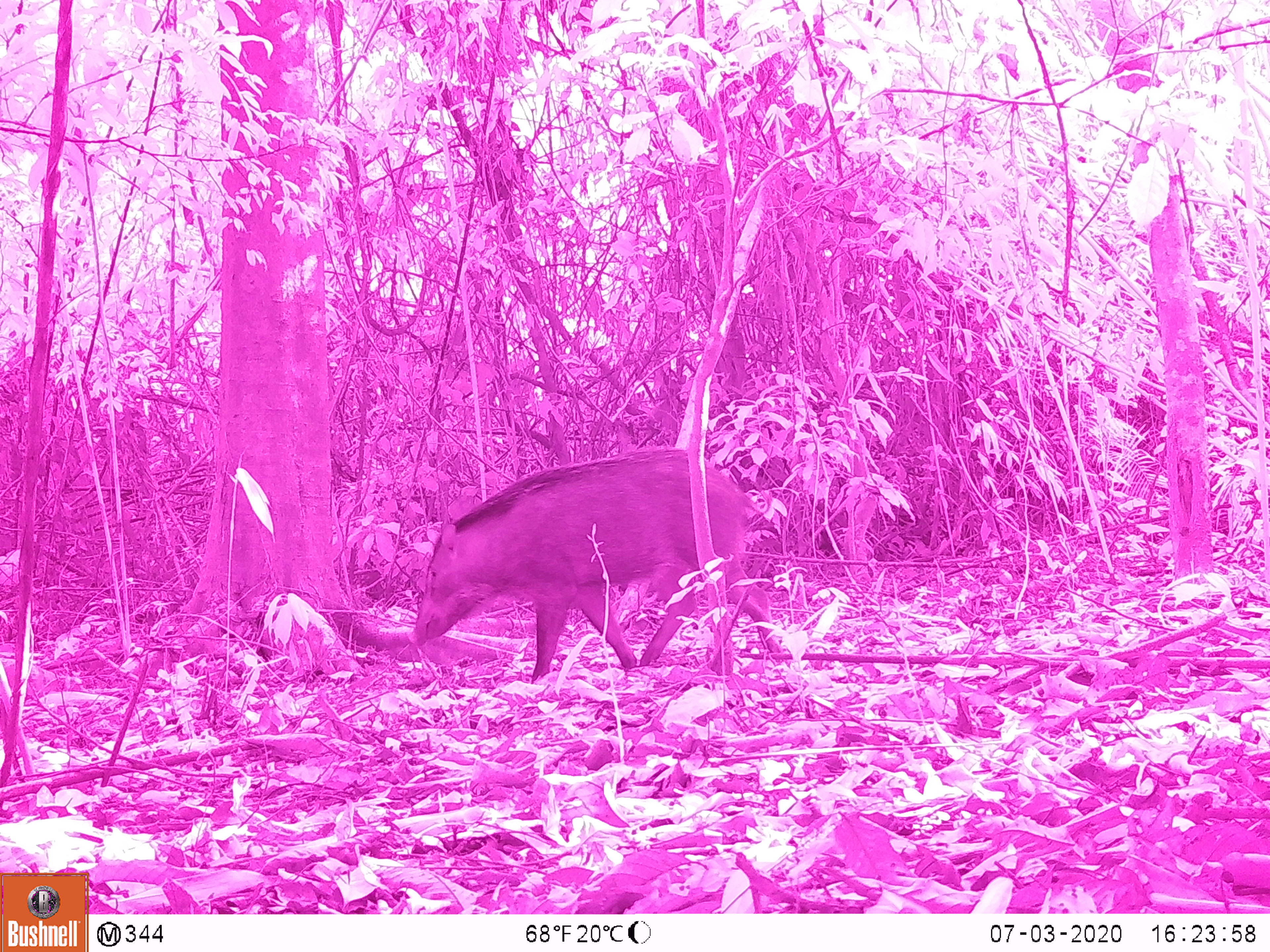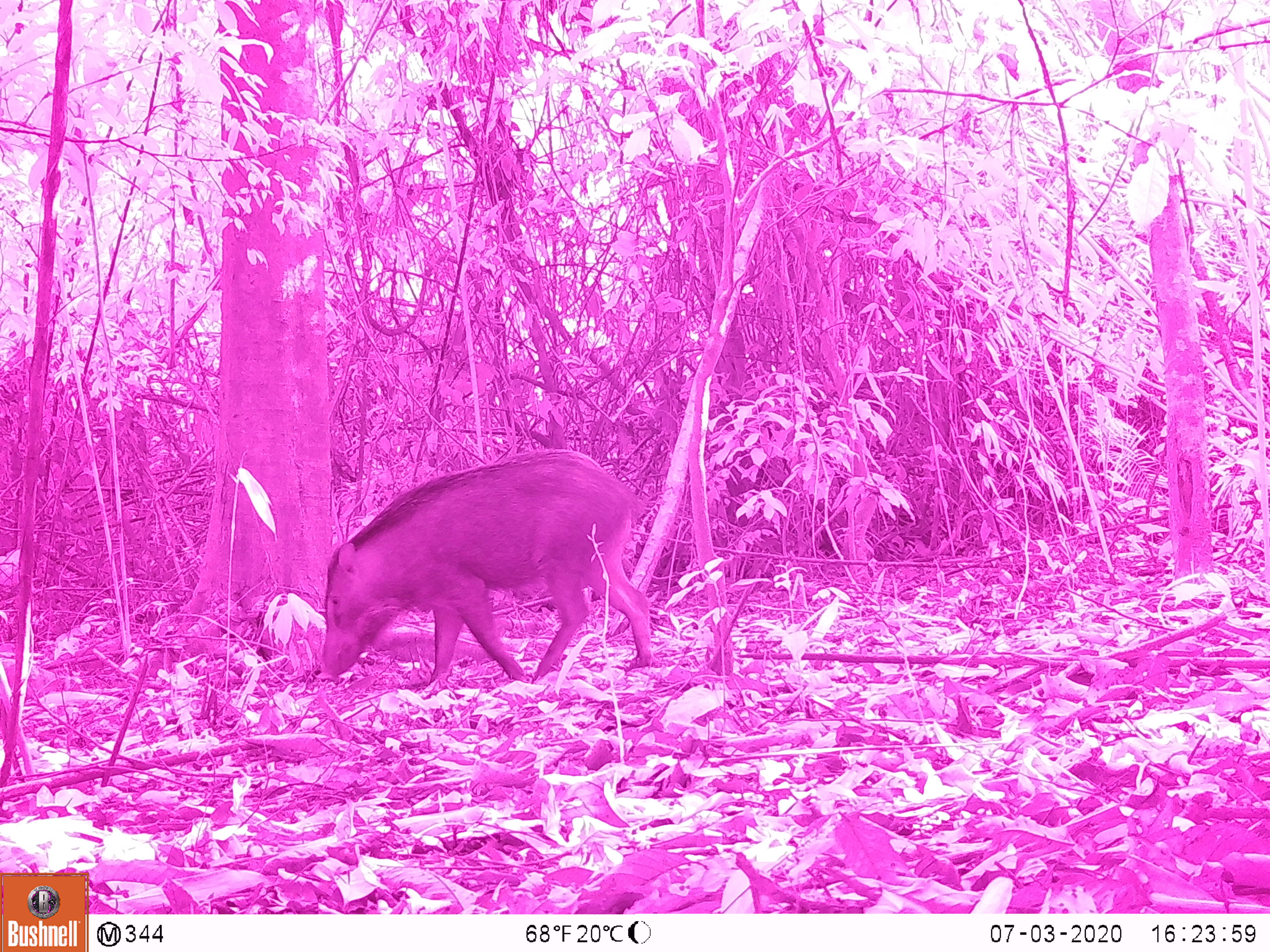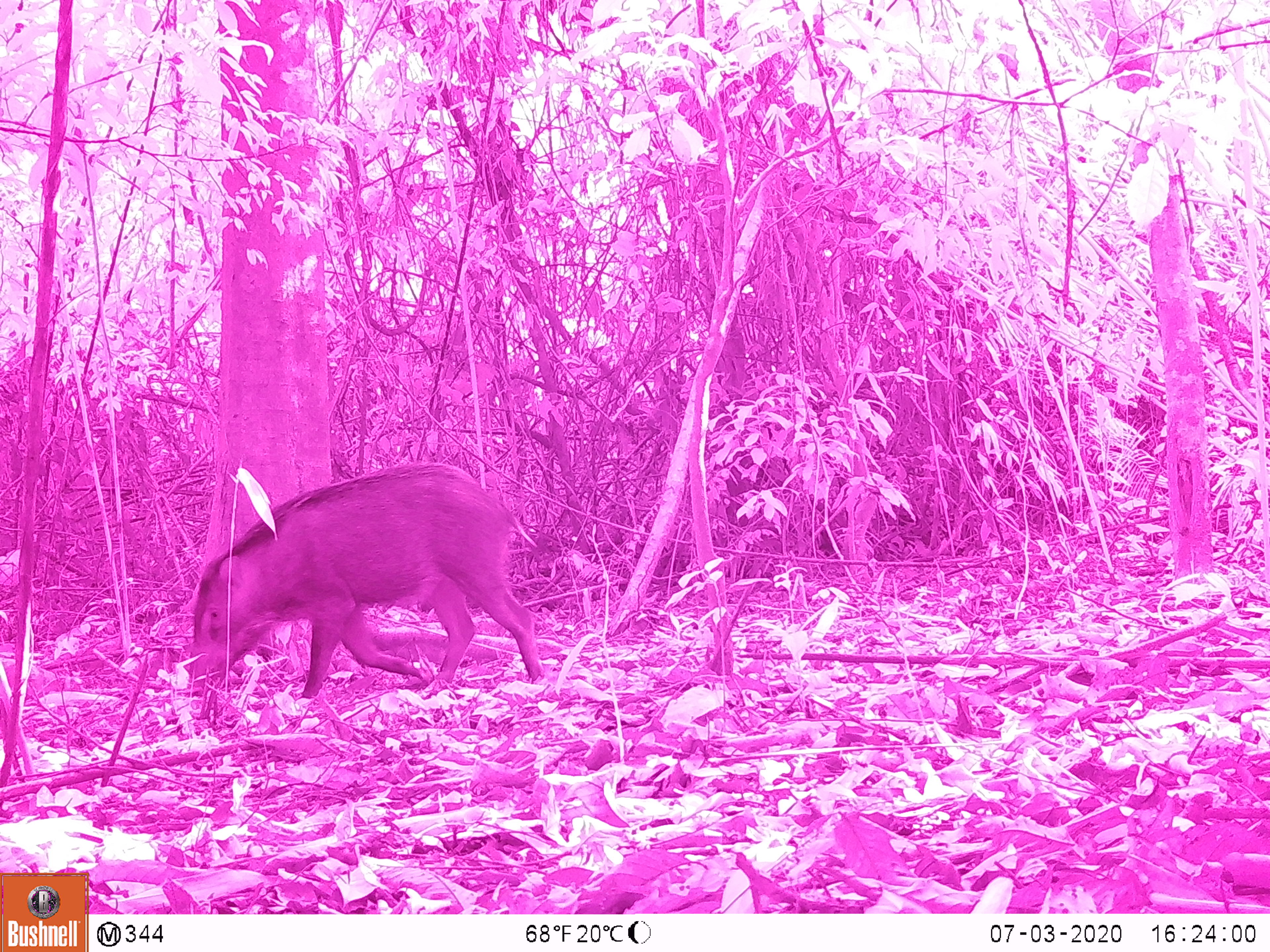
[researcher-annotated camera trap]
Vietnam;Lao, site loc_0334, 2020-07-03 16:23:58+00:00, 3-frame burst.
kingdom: Animalia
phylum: Chordata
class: Mammalia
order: Artiodactyla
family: Suidae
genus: Sus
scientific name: Sus scrofa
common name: eurasian wild pig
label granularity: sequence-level